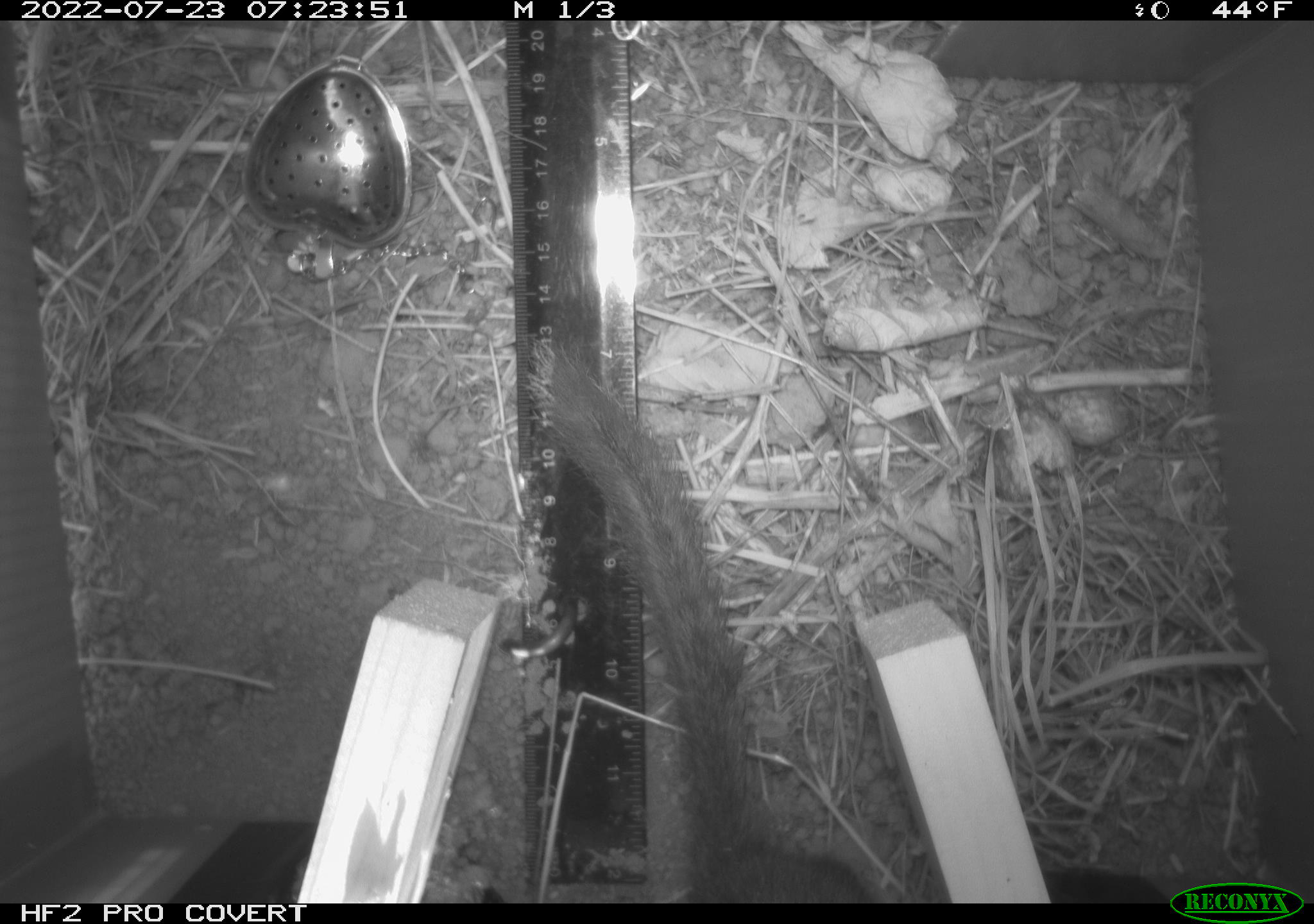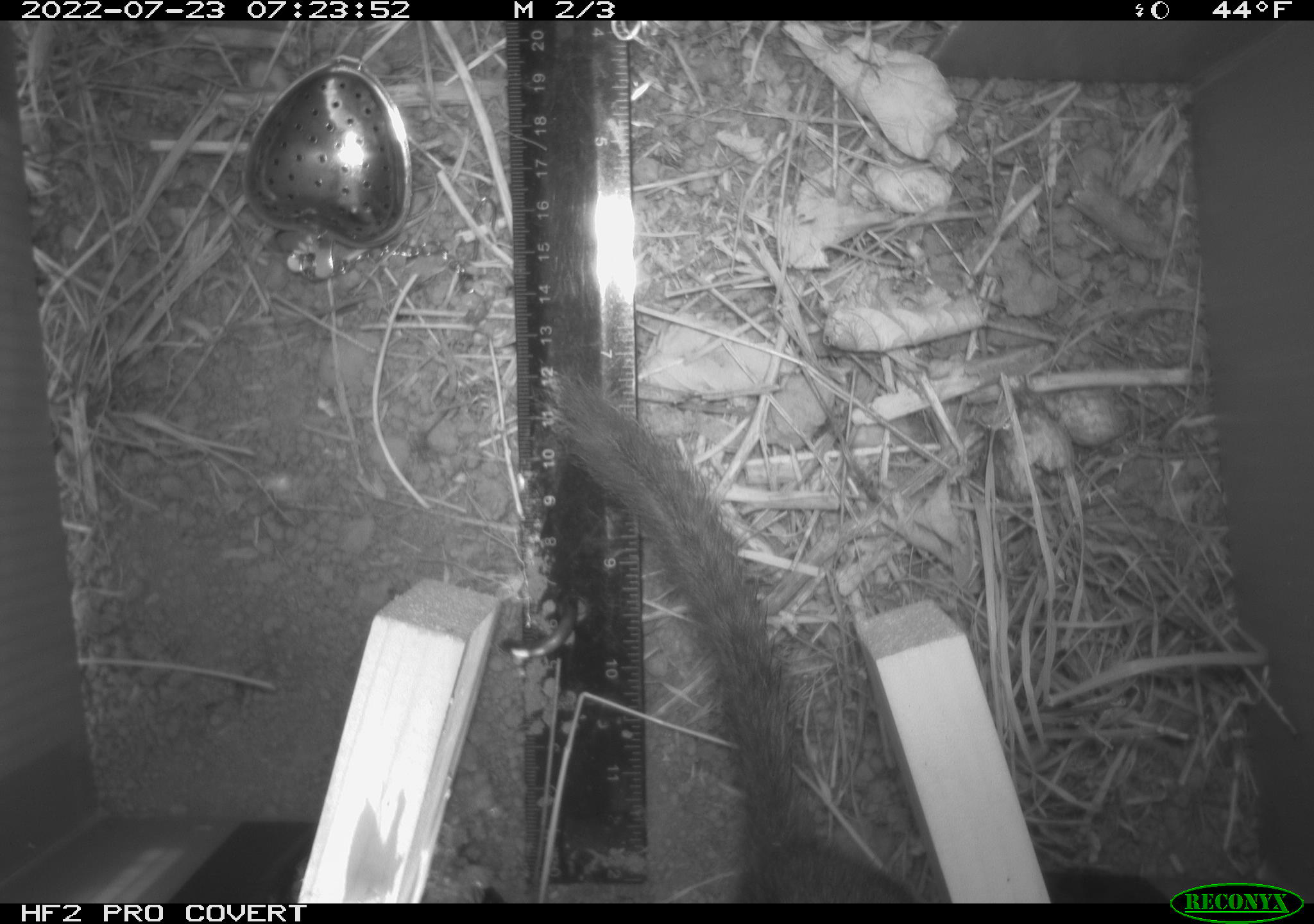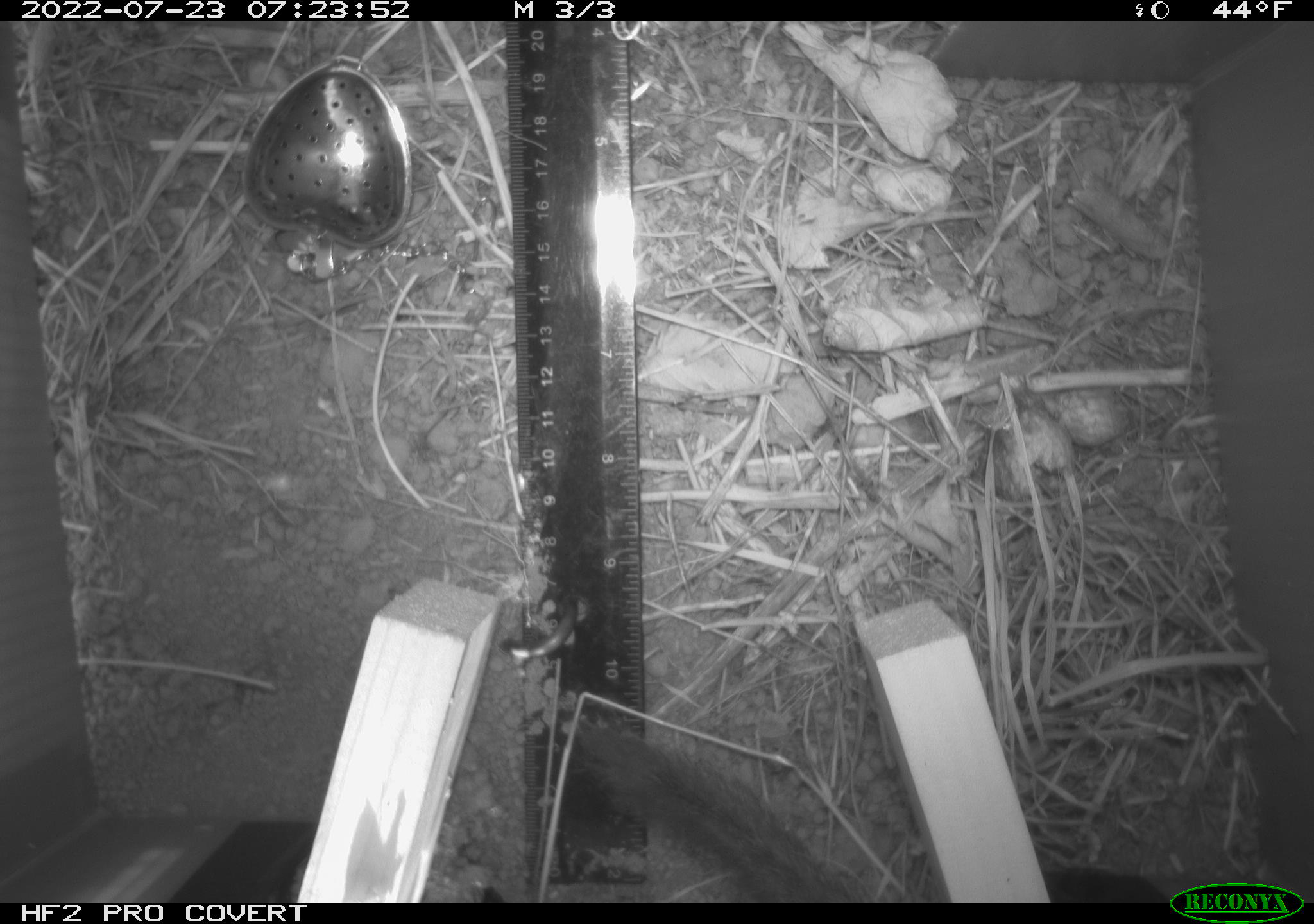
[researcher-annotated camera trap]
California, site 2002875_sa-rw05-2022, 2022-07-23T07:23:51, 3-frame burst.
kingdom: Animalia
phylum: Chordata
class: Mammalia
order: Rodentia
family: Sciuridae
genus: Neotamias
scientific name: Neotamias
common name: western chipmunks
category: neotamias species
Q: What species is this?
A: Neotamias species (western chipmunks) (Neotamias).